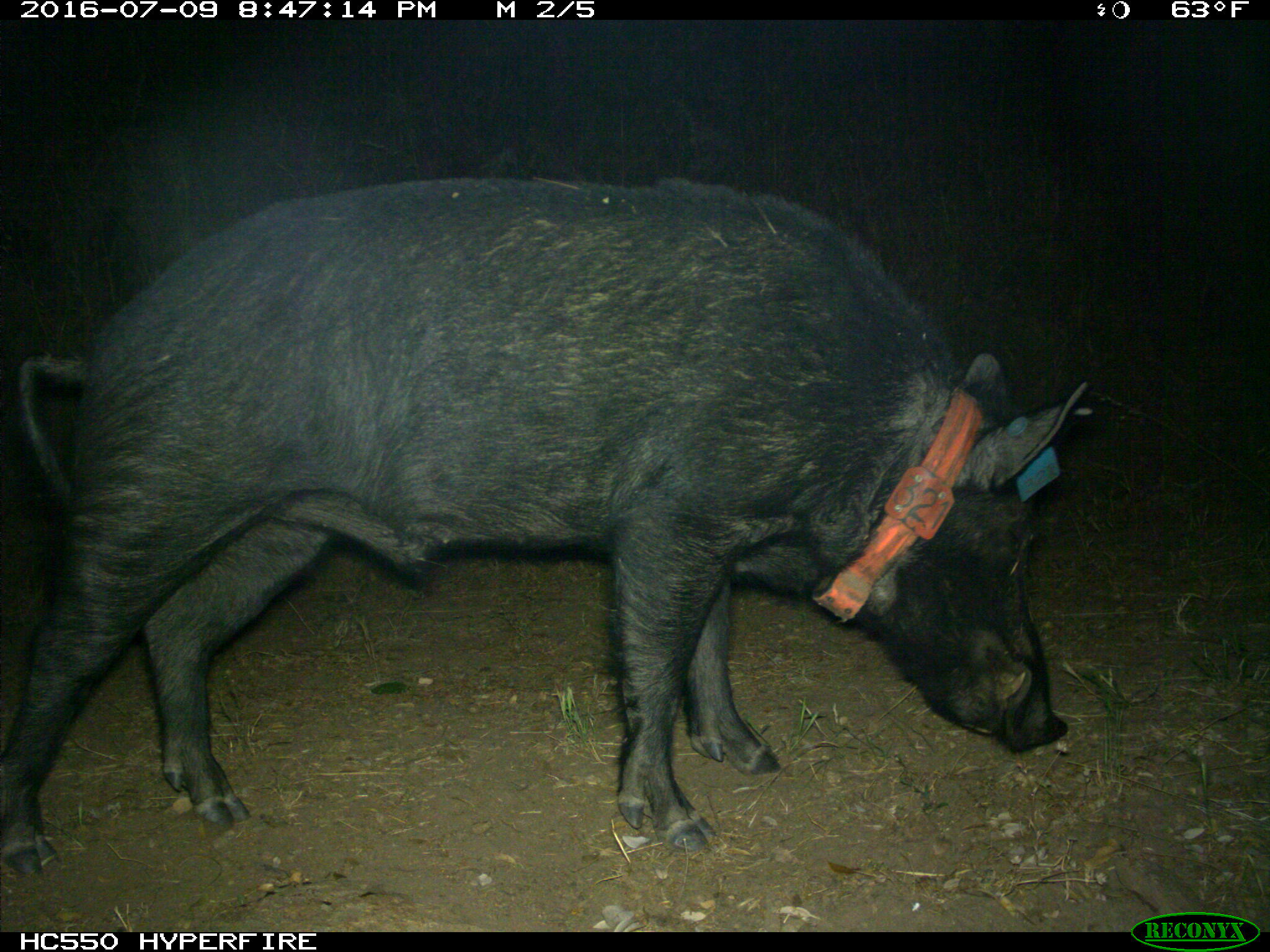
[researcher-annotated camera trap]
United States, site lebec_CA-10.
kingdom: Animalia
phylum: Chordata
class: Mammalia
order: Artiodactyla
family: Suidae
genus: Sus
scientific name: Sus scrofa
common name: wild boar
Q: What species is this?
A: Sus scrofa (wild boar).